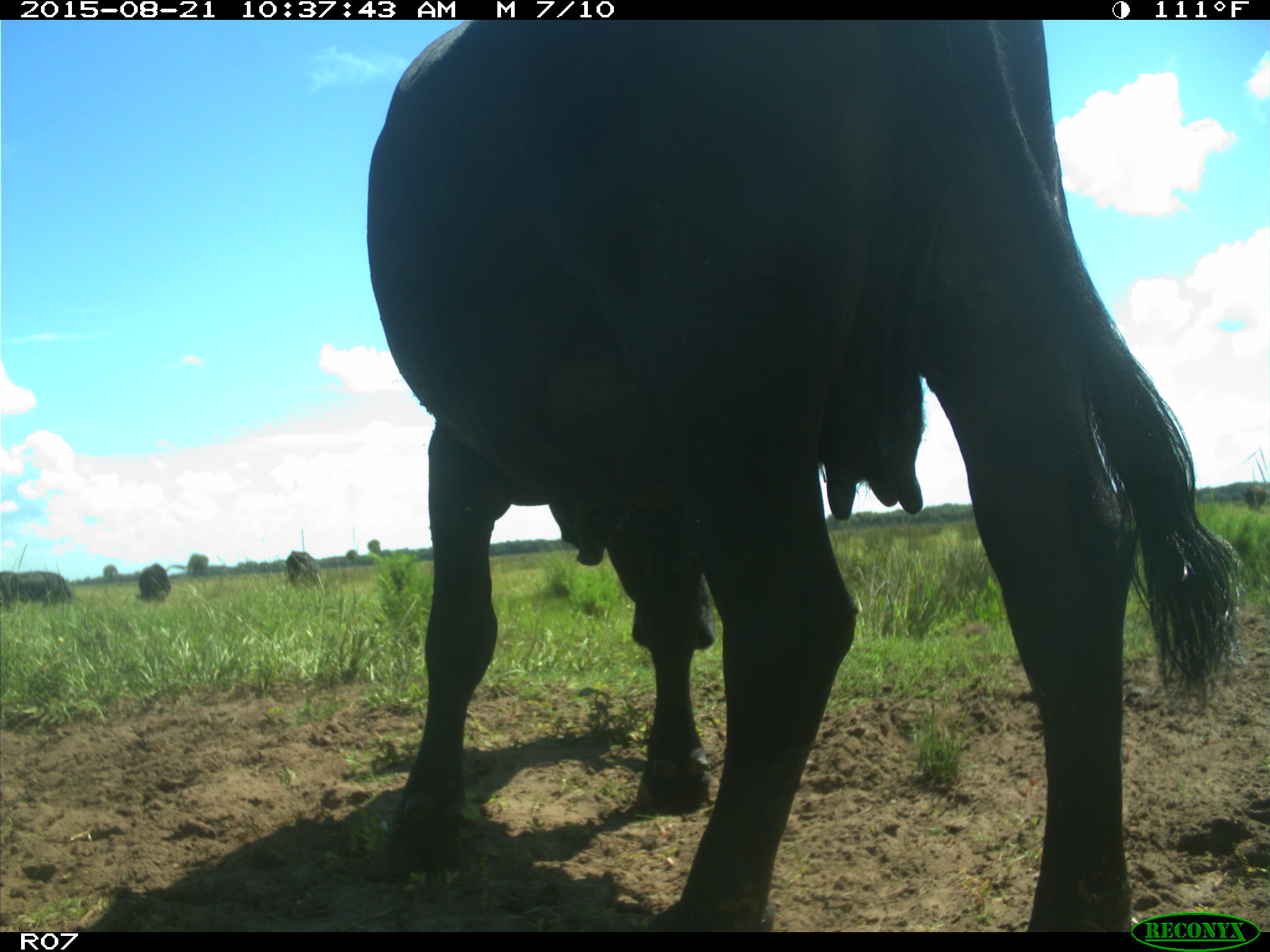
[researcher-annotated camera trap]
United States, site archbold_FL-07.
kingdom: Animalia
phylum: Chordata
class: Mammalia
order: Artiodactyla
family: Bovidae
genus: Bos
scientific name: Bos taurus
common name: domestic cow